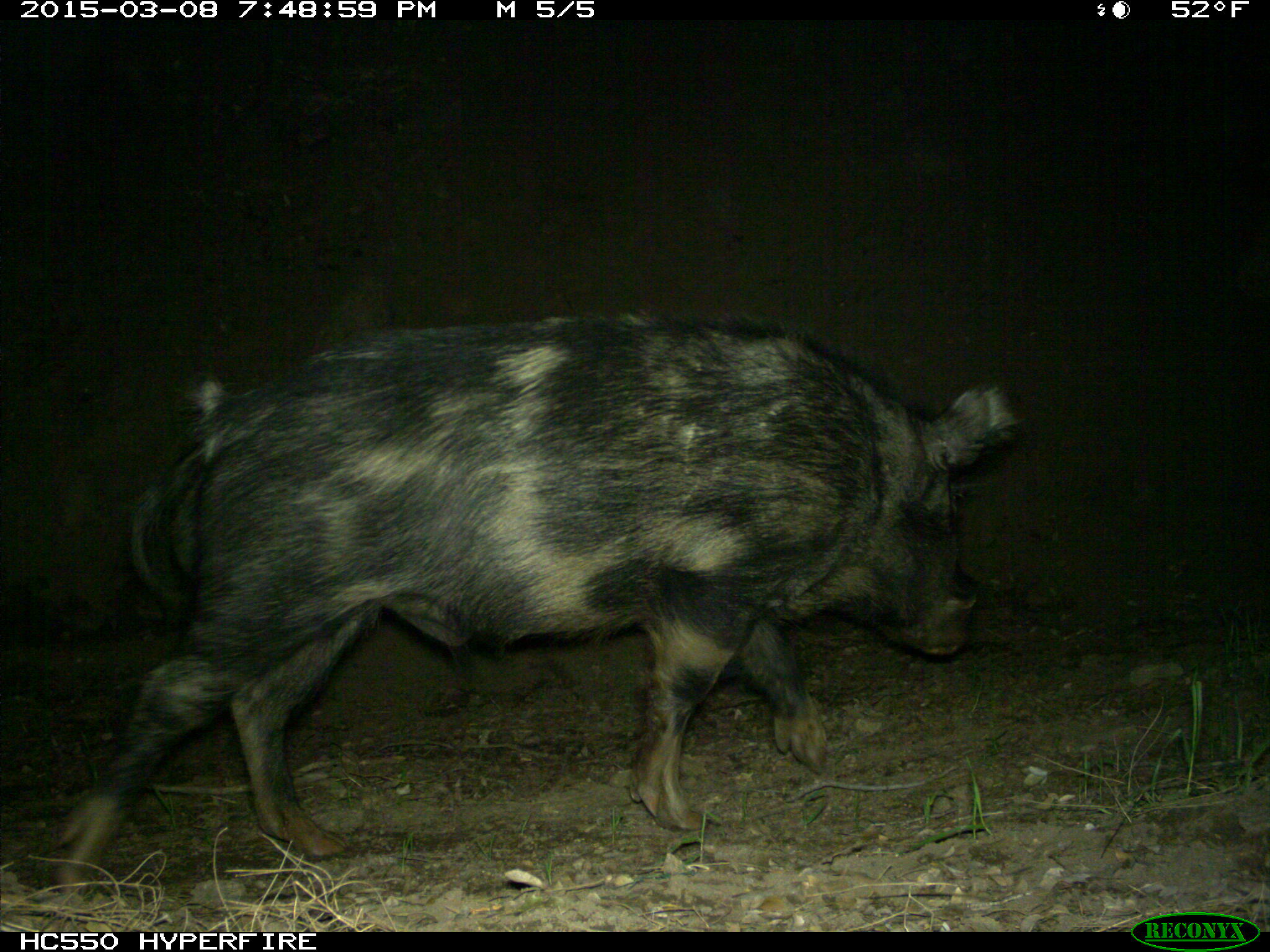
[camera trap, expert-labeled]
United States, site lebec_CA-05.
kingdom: Animalia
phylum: Chordata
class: Mammalia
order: Artiodactyla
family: Suidae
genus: Sus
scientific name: Sus scrofa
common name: wild boar